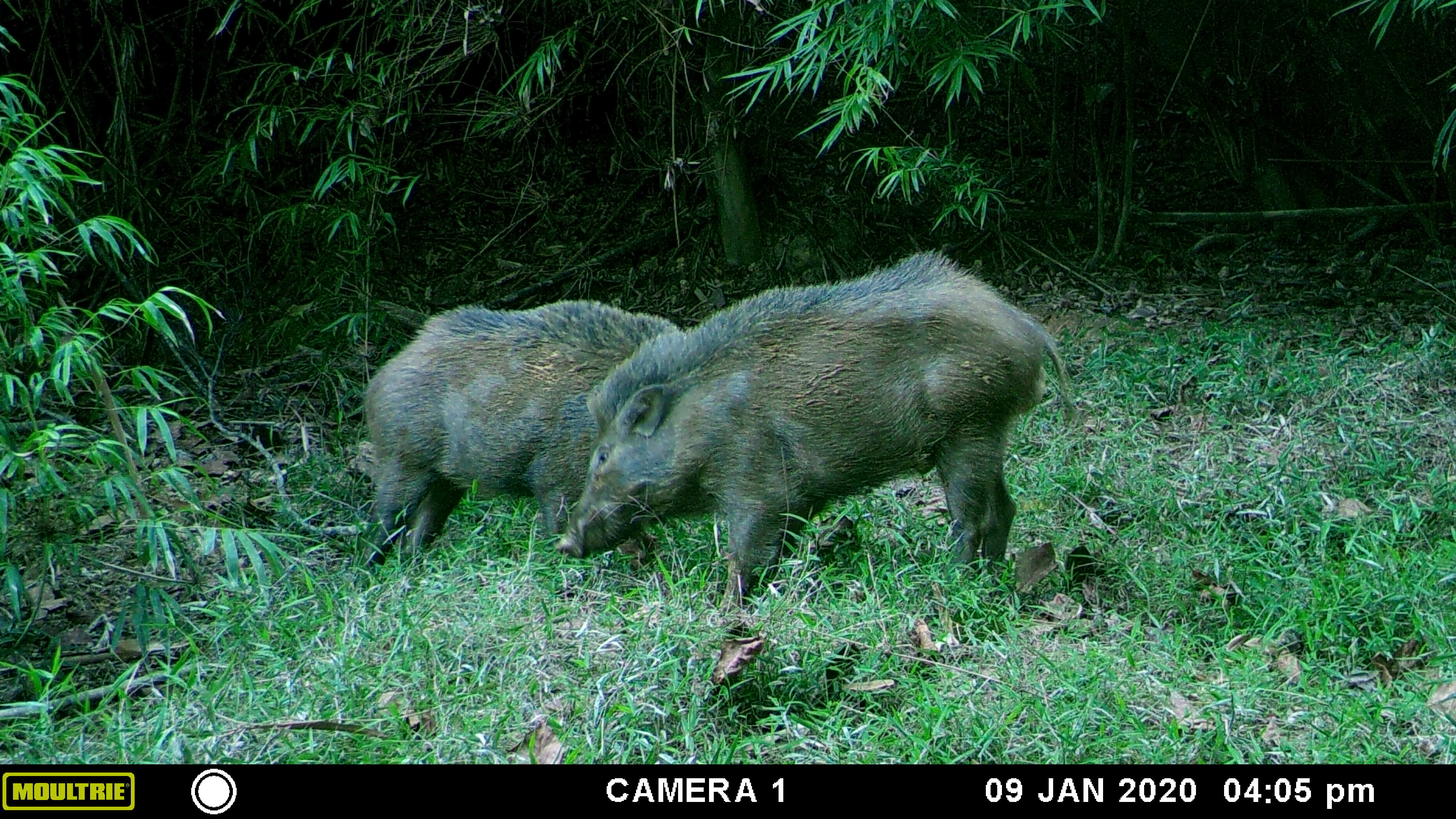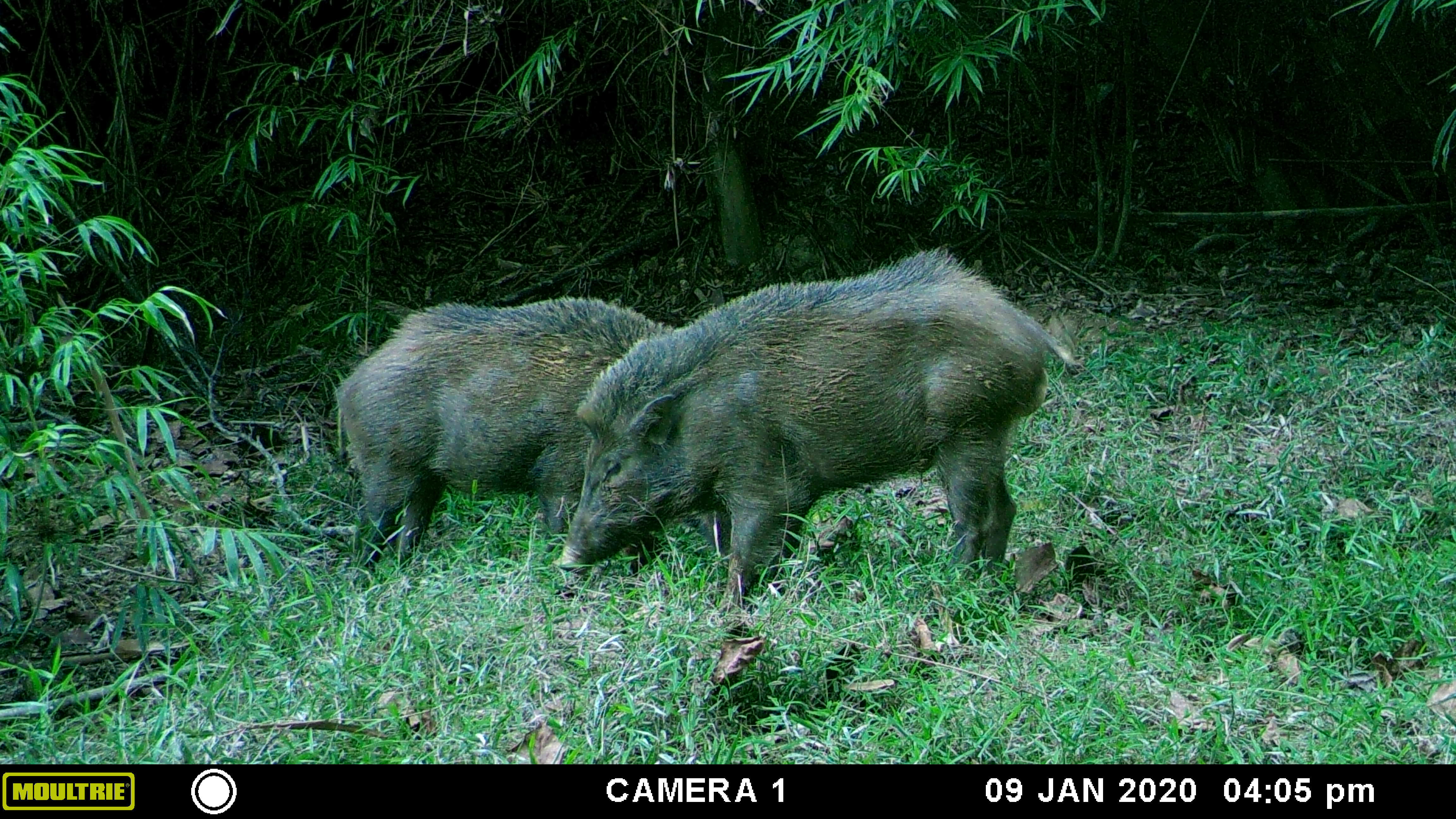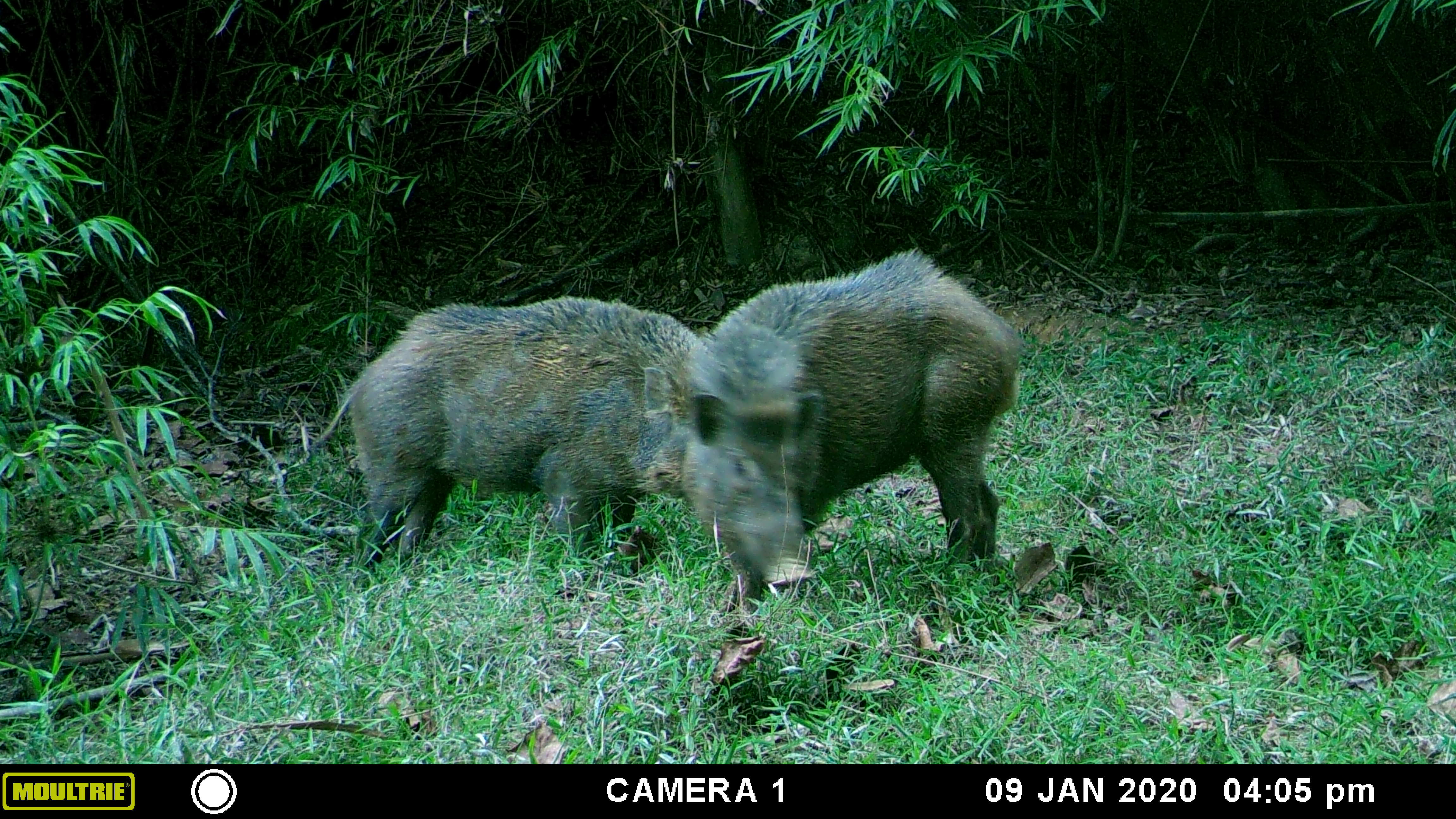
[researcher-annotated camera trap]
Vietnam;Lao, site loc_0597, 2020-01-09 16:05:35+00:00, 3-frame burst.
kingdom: Animalia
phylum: Chordata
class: Mammalia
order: Artiodactyla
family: Suidae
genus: Sus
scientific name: Sus scrofa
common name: eurasian wild pig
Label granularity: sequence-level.